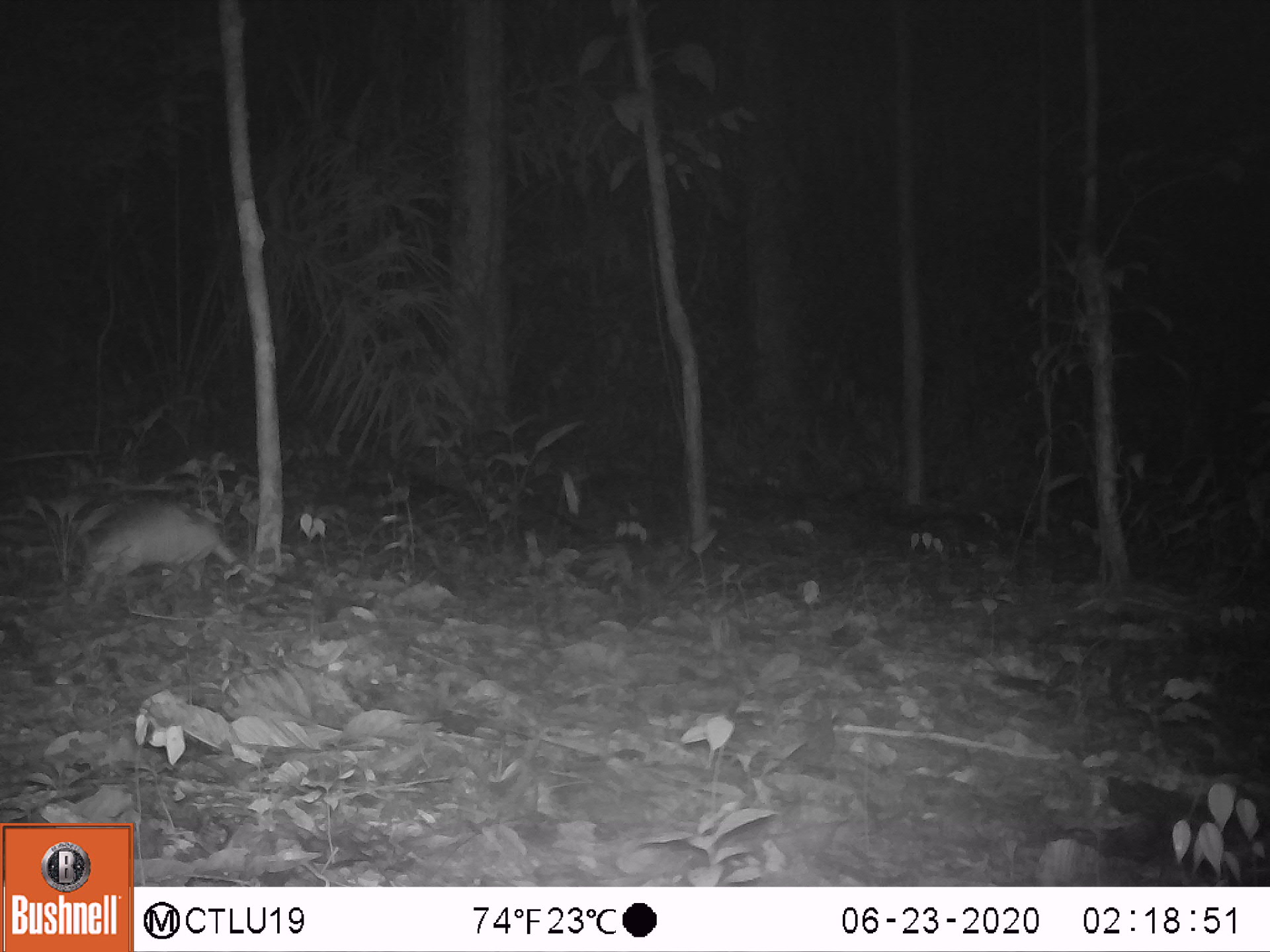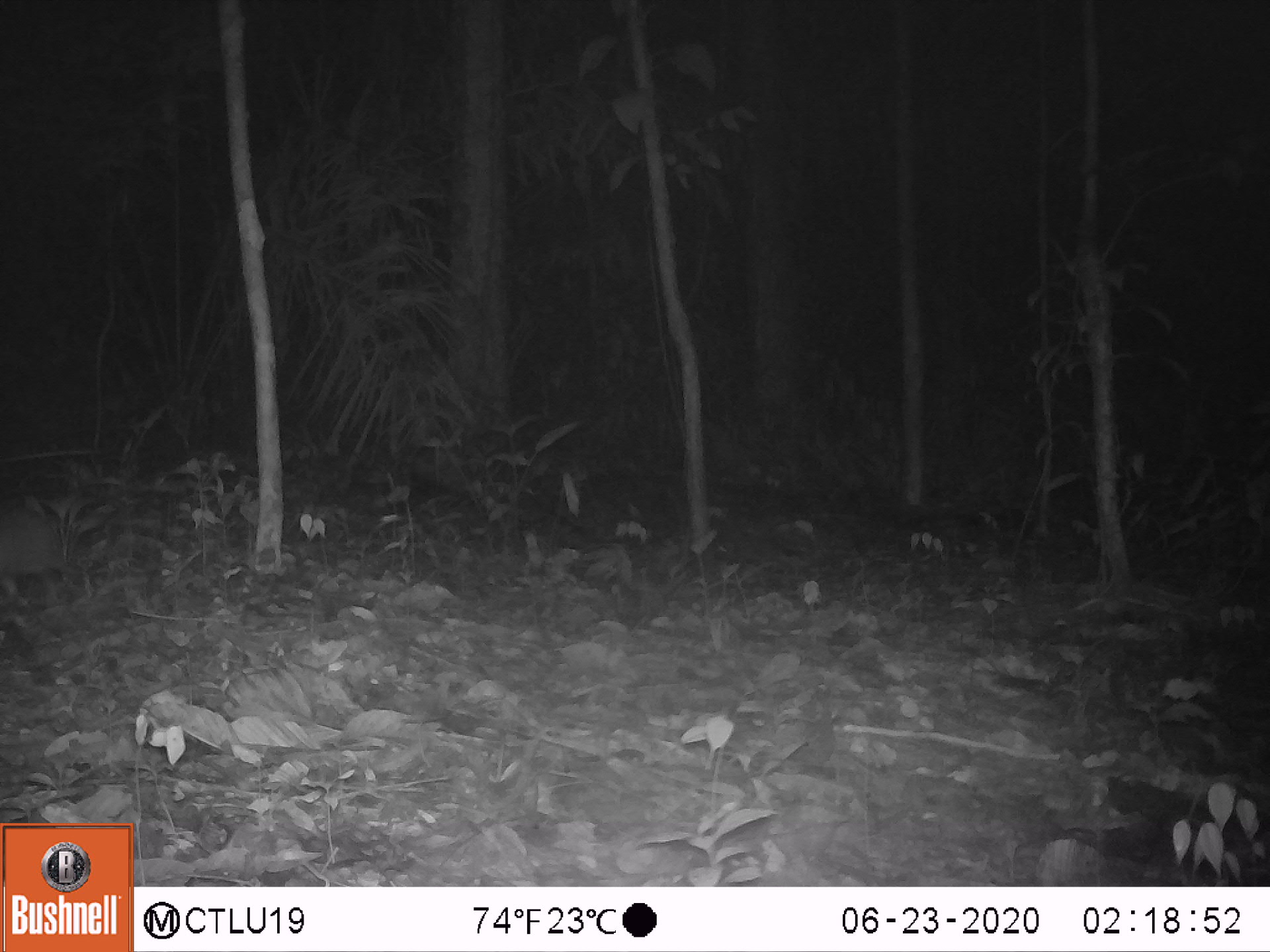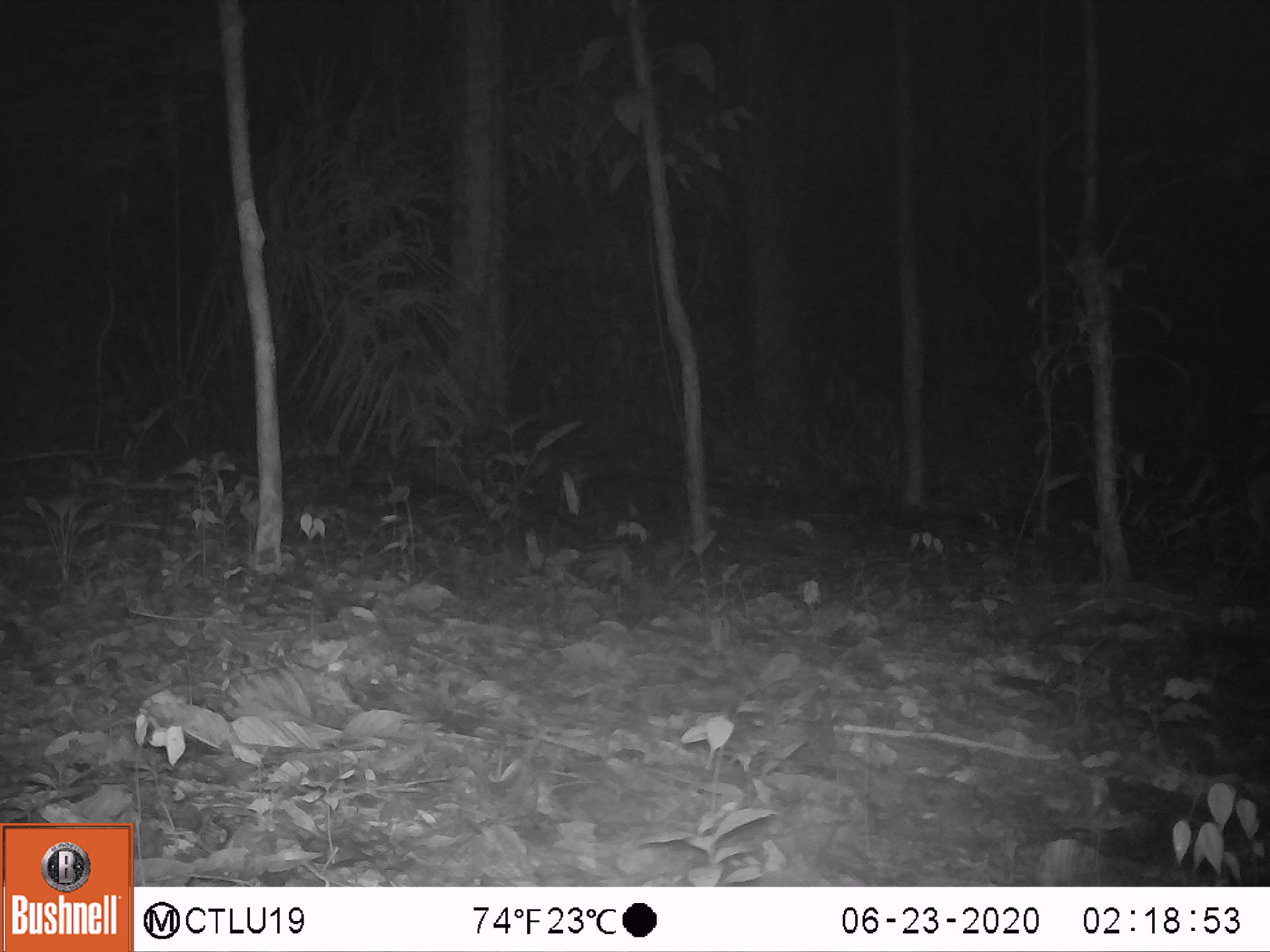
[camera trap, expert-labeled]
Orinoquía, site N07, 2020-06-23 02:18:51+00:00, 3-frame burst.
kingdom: Animalia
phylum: Chordata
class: Mammalia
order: Cingulata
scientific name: Cingulata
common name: armadillo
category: unknown armadillo